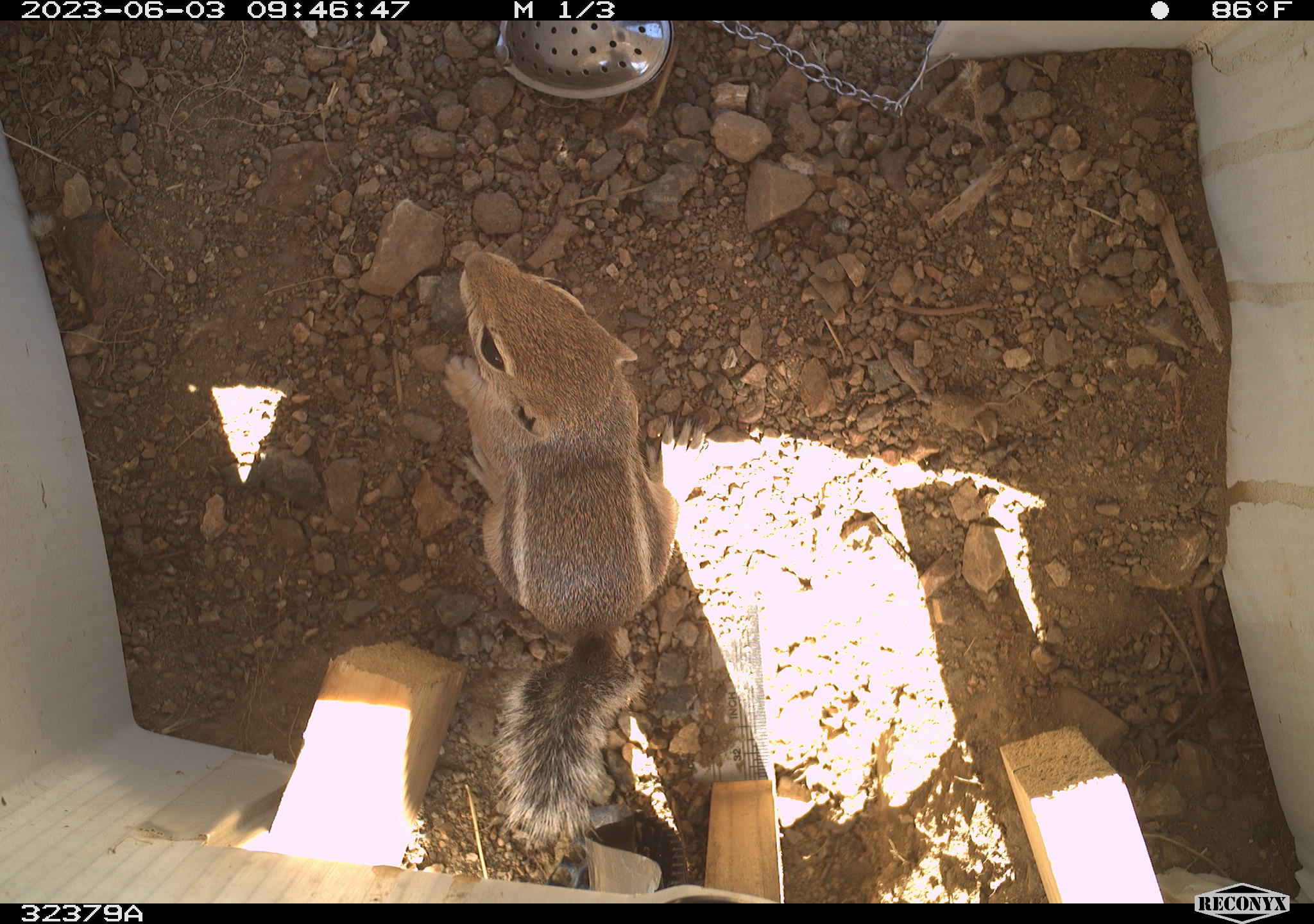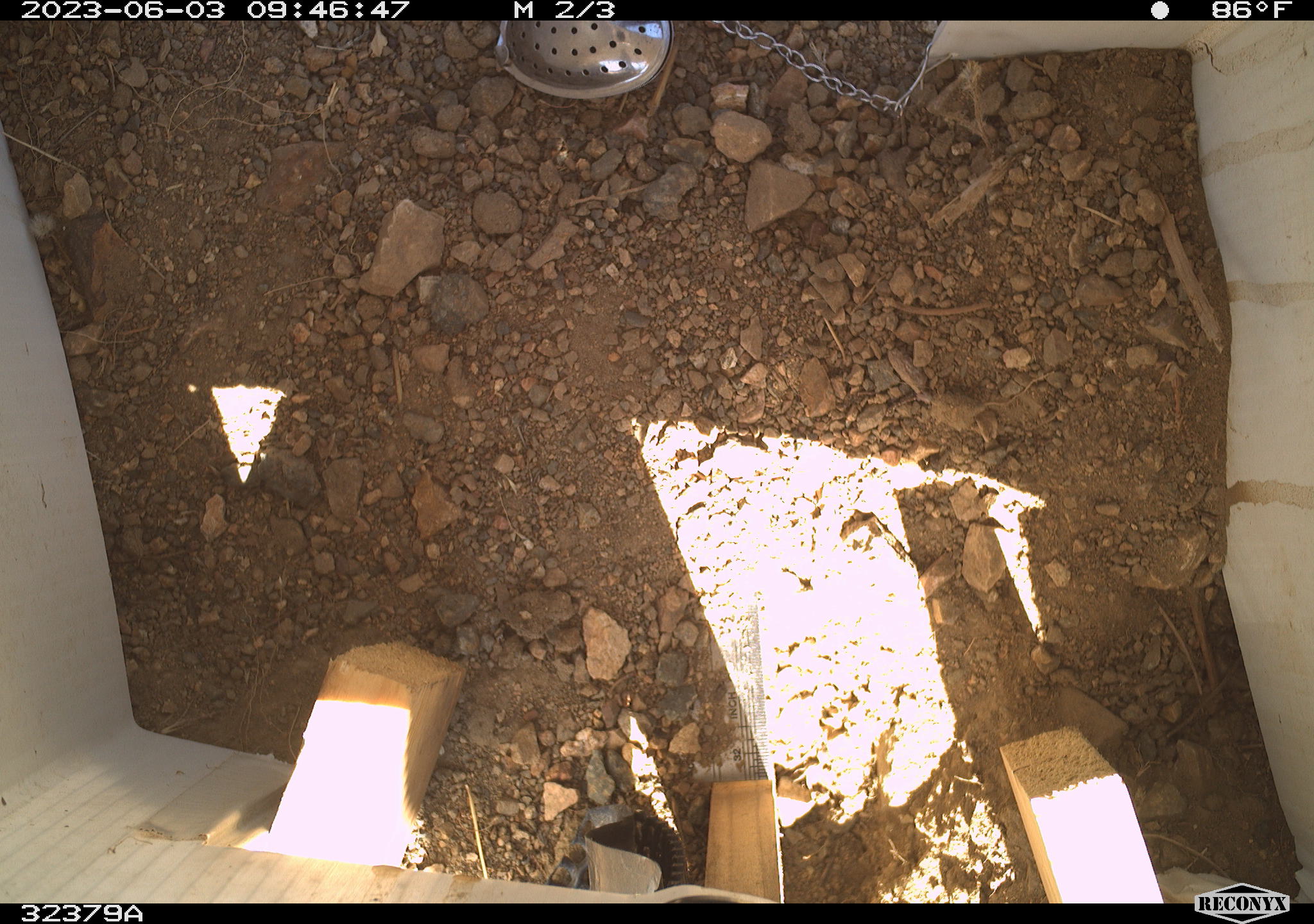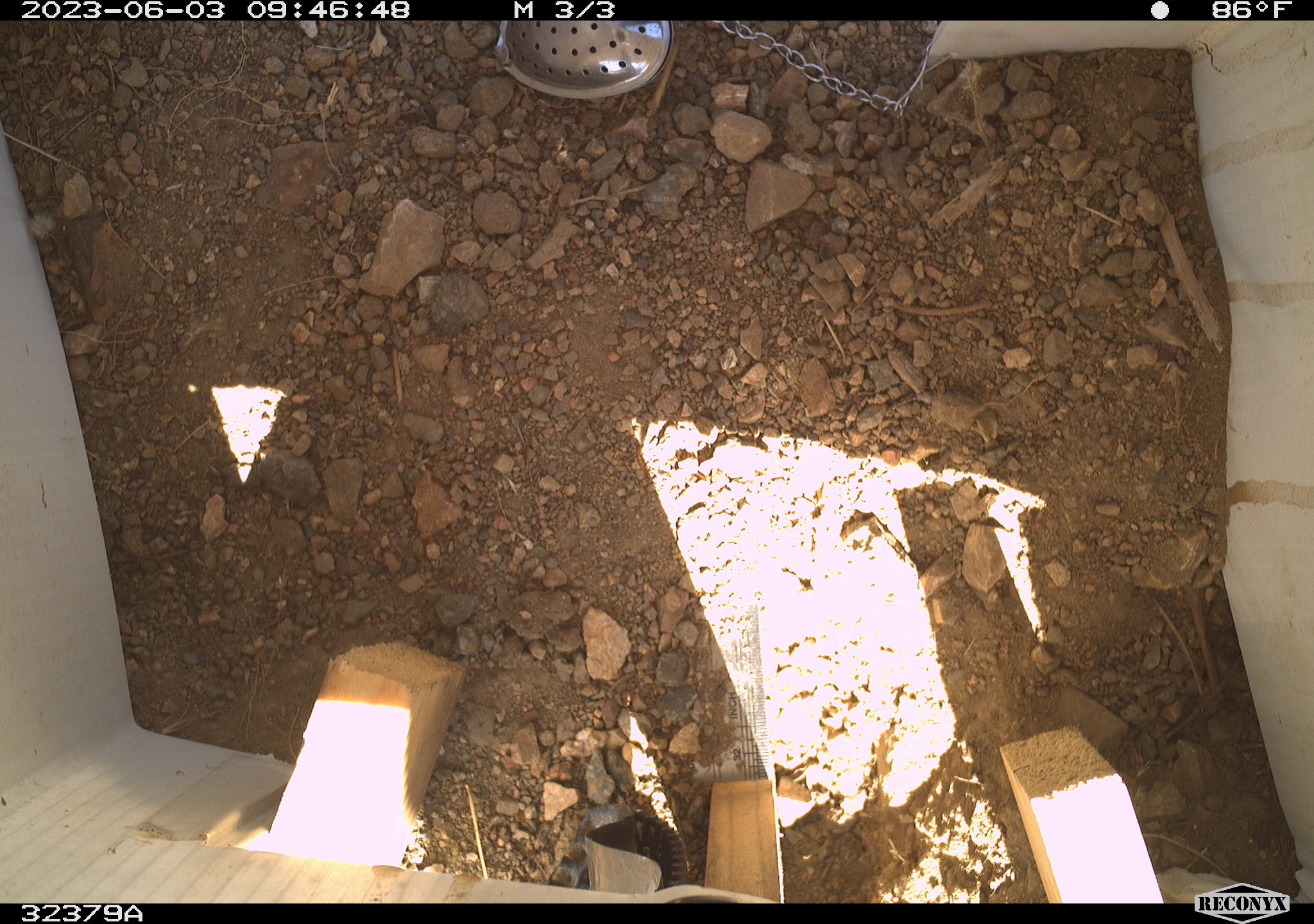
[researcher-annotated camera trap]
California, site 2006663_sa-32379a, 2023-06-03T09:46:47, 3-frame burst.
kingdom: Animalia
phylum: Chordata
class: Mammalia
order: Rodentia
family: Sciuridae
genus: Ammospermophilus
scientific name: Ammospermophilus leucurus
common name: white-tailed antelope squirrel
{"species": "white-tailed antelope squirrel (Ammospermophilus leucurus)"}